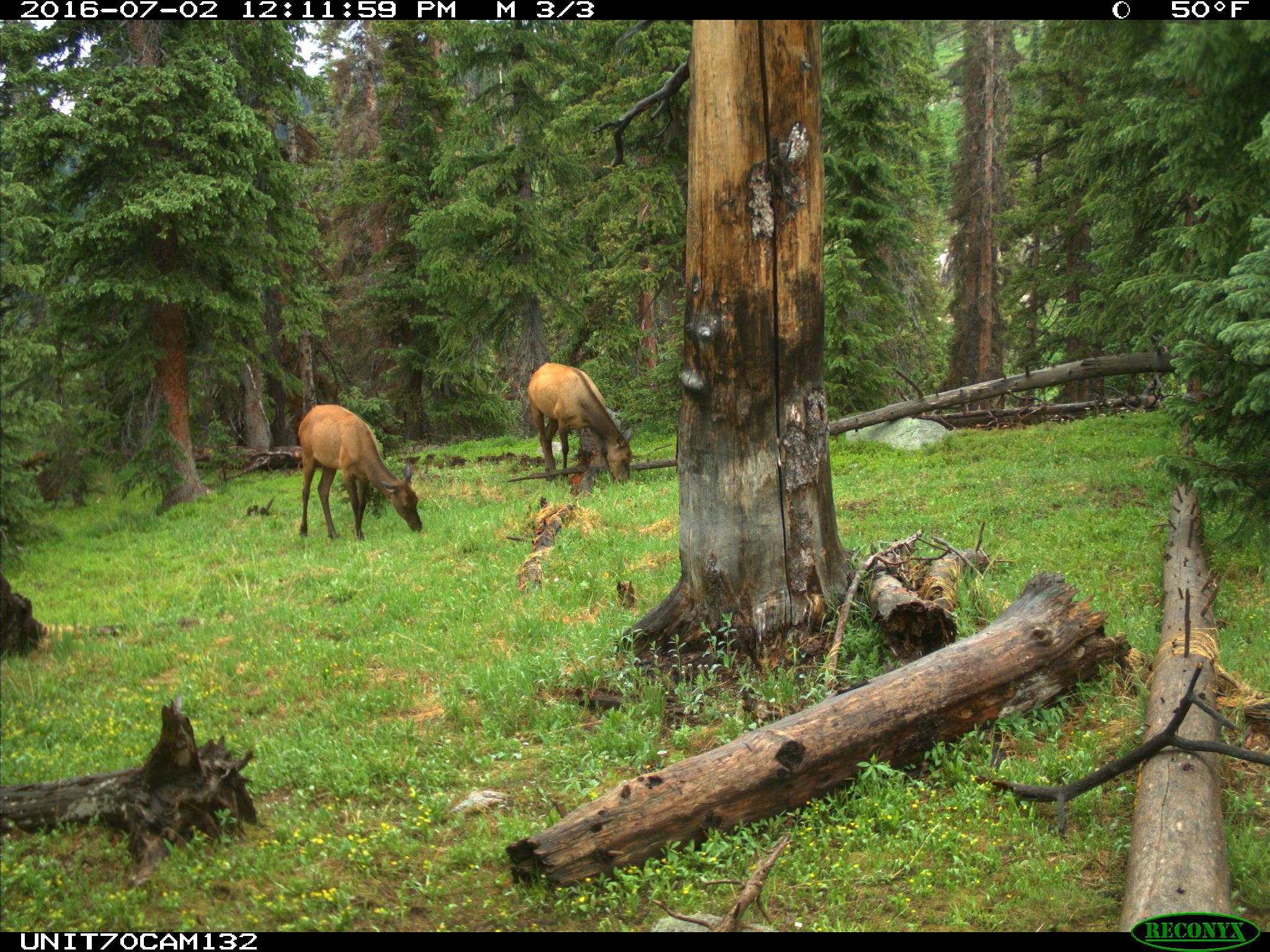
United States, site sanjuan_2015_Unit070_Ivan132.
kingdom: Animalia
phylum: Chordata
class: Mammalia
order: Artiodactyla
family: Cervidae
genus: Cervus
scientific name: Cervus elaphus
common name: red deer